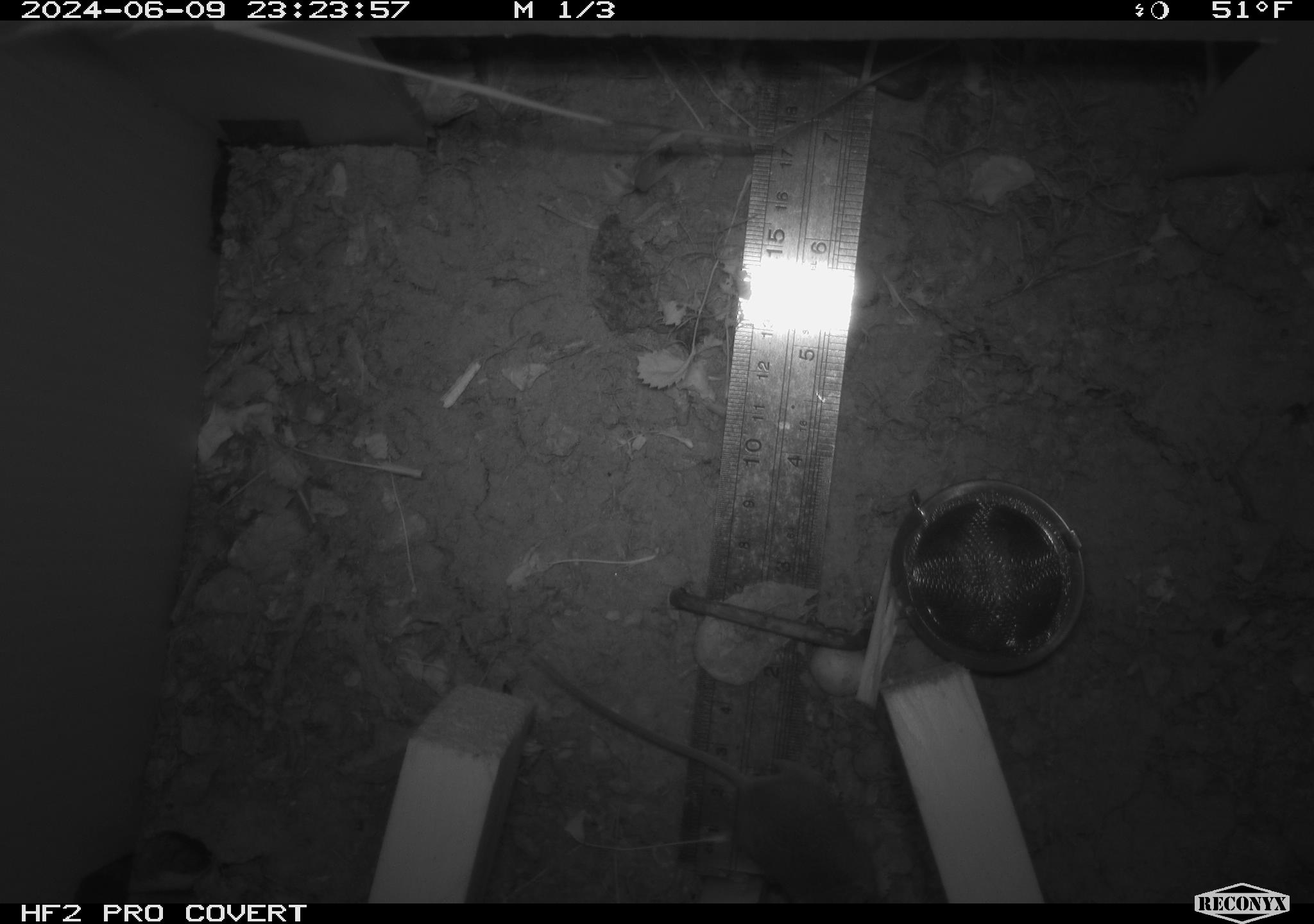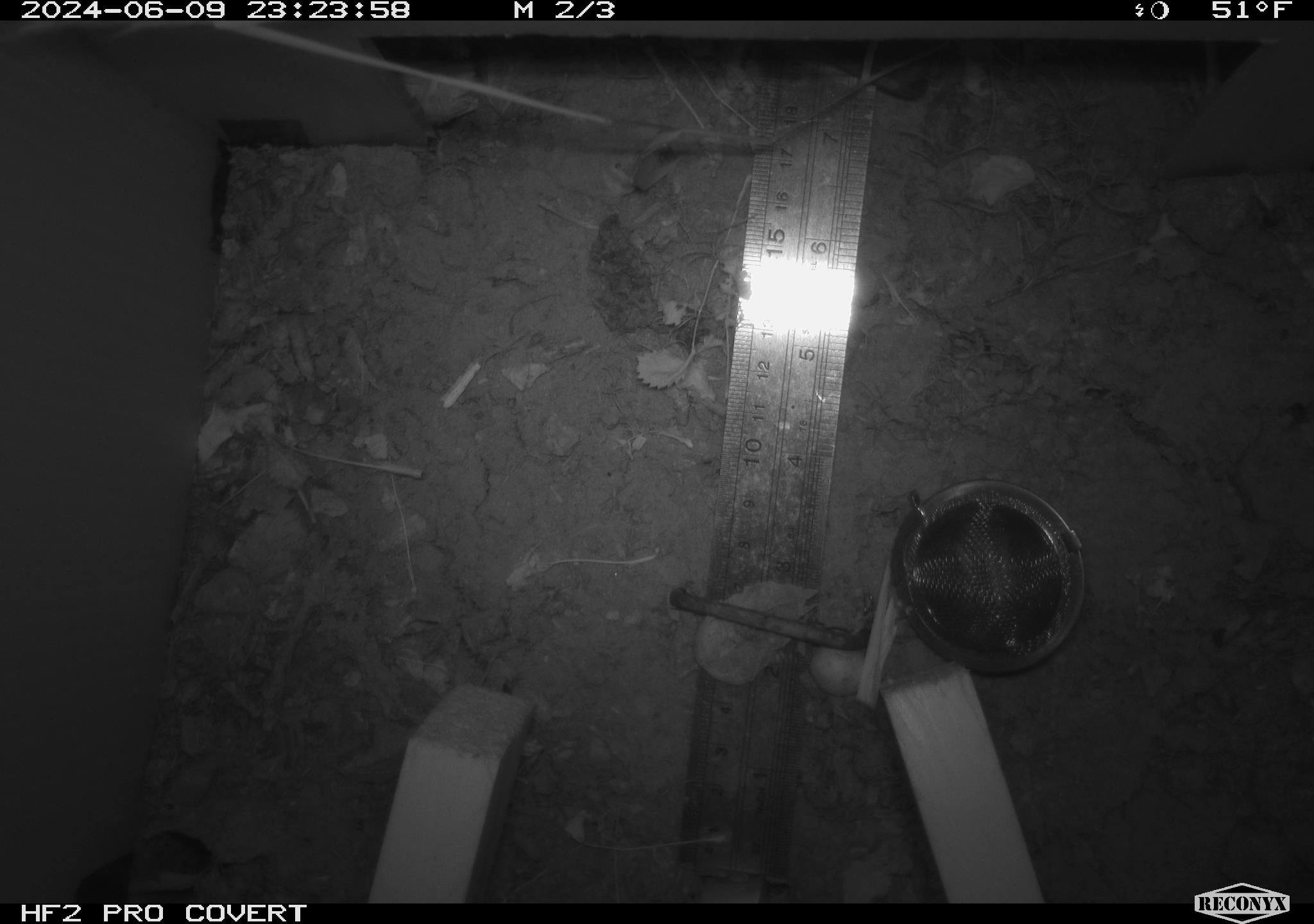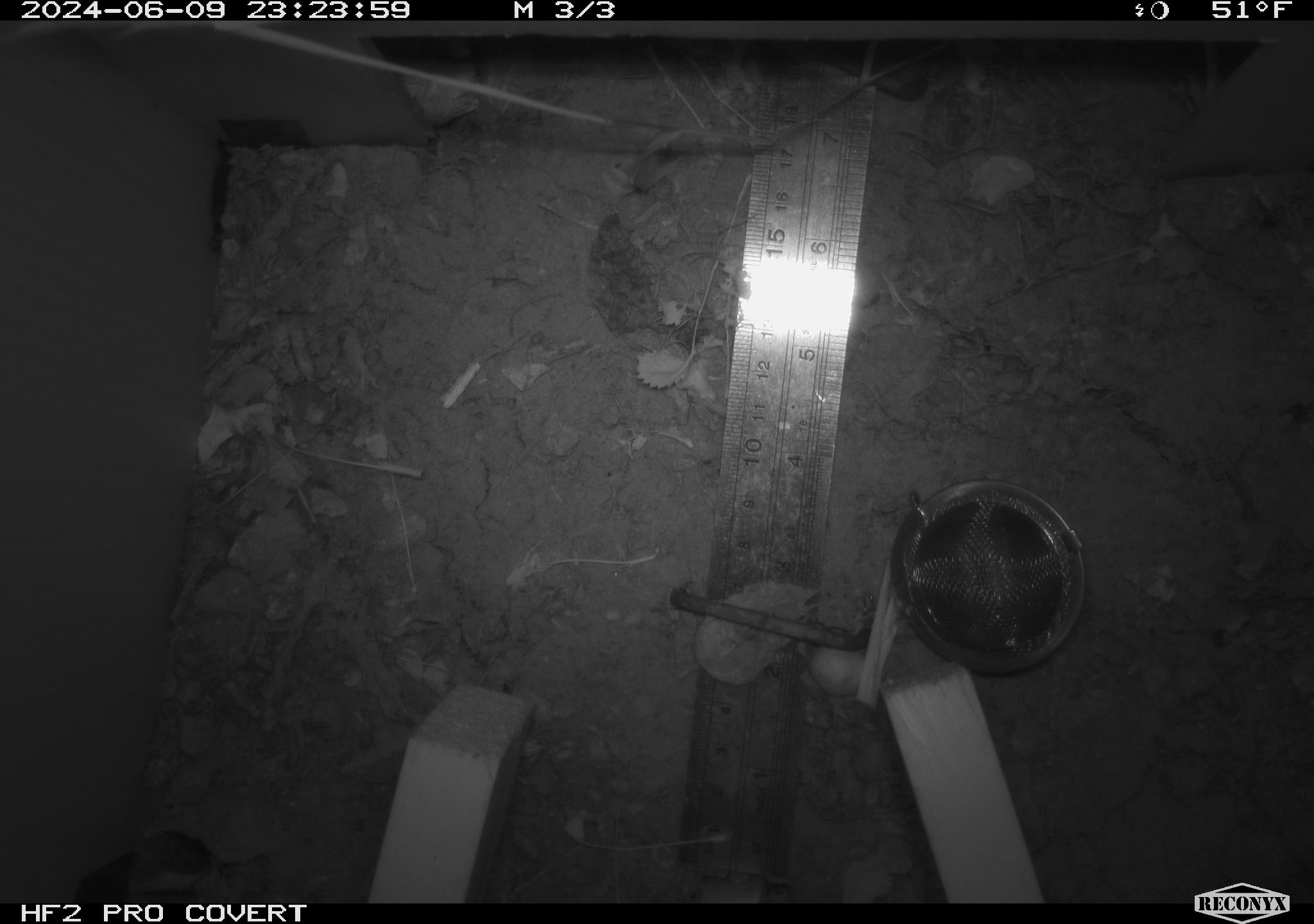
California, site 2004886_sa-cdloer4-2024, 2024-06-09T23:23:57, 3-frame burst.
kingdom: Animalia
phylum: Chordata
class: Mammalia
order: Rodentia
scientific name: Rodentia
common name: rodent